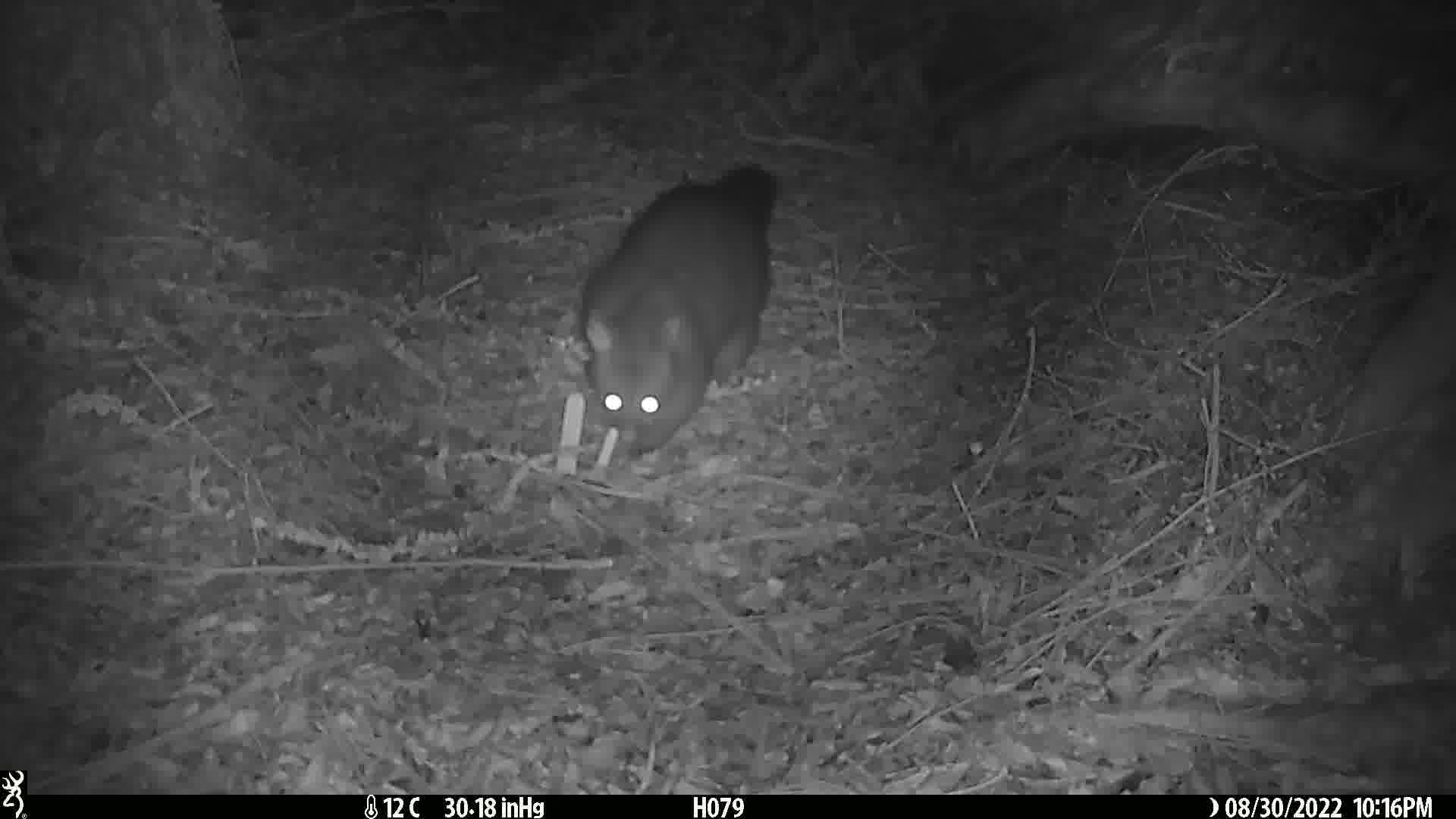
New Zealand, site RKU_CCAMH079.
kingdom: Animalia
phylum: Chordata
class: Mammalia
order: Diprotodontia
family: Phalangeridae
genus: Trichosurus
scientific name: Trichosurus vulpecula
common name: common brushtail possum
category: possum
Possum (common brushtail possum) (Trichosurus vulpecula).